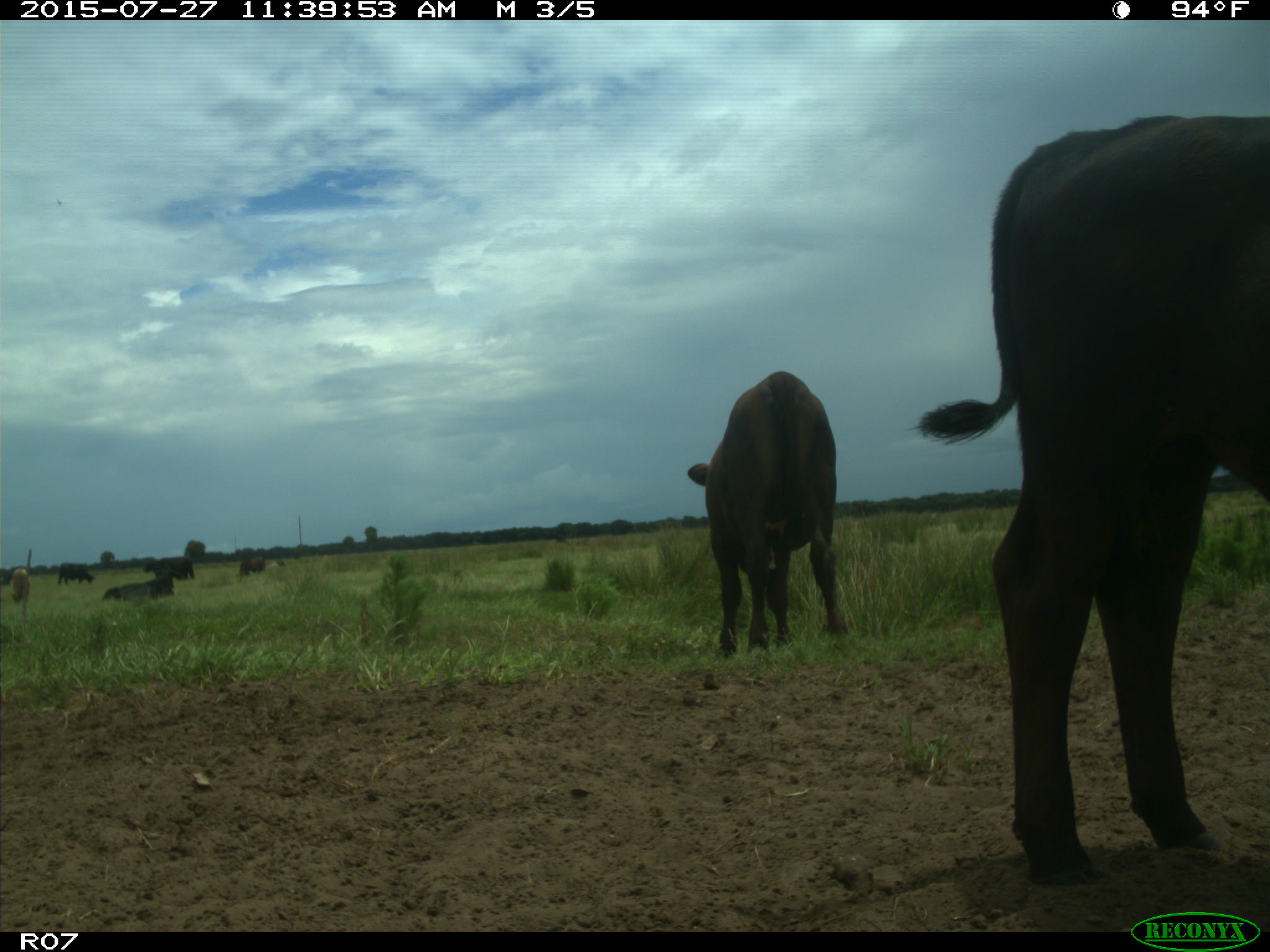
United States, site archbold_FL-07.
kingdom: Animalia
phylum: Chordata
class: Mammalia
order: Artiodactyla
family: Bovidae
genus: Bos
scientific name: Bos taurus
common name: domestic cow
Bos taurus (domestic cow).